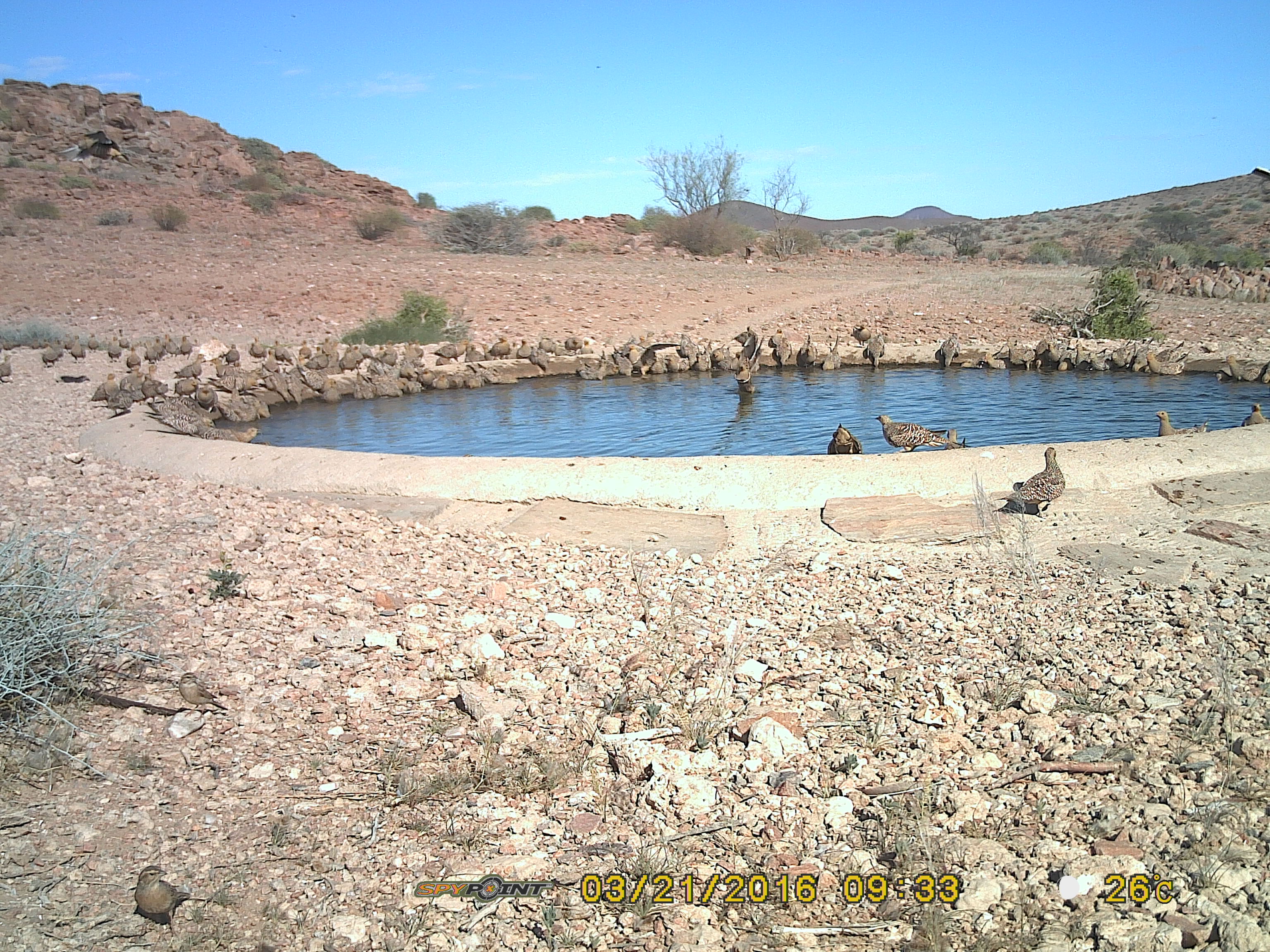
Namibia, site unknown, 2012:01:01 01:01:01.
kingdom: Animalia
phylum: Chordata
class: Aves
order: Pterocliformes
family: Pteroclidae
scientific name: Pteroclidae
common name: sandgrouse